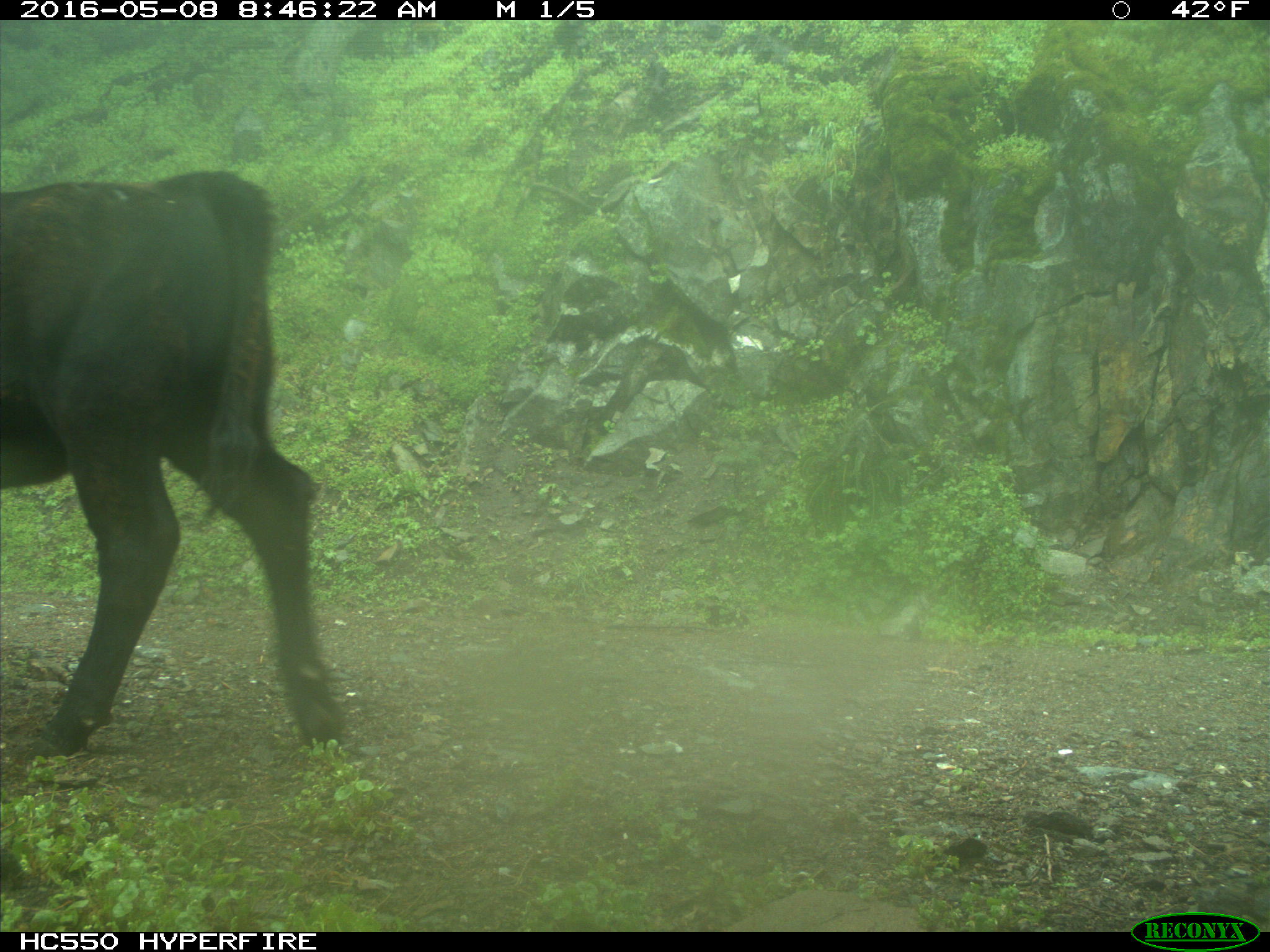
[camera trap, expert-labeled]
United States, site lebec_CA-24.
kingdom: Animalia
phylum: Chordata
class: Mammalia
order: Artiodactyla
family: Bovidae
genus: Bos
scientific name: Bos taurus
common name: domestic cow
Bos taurus (domestic cow).